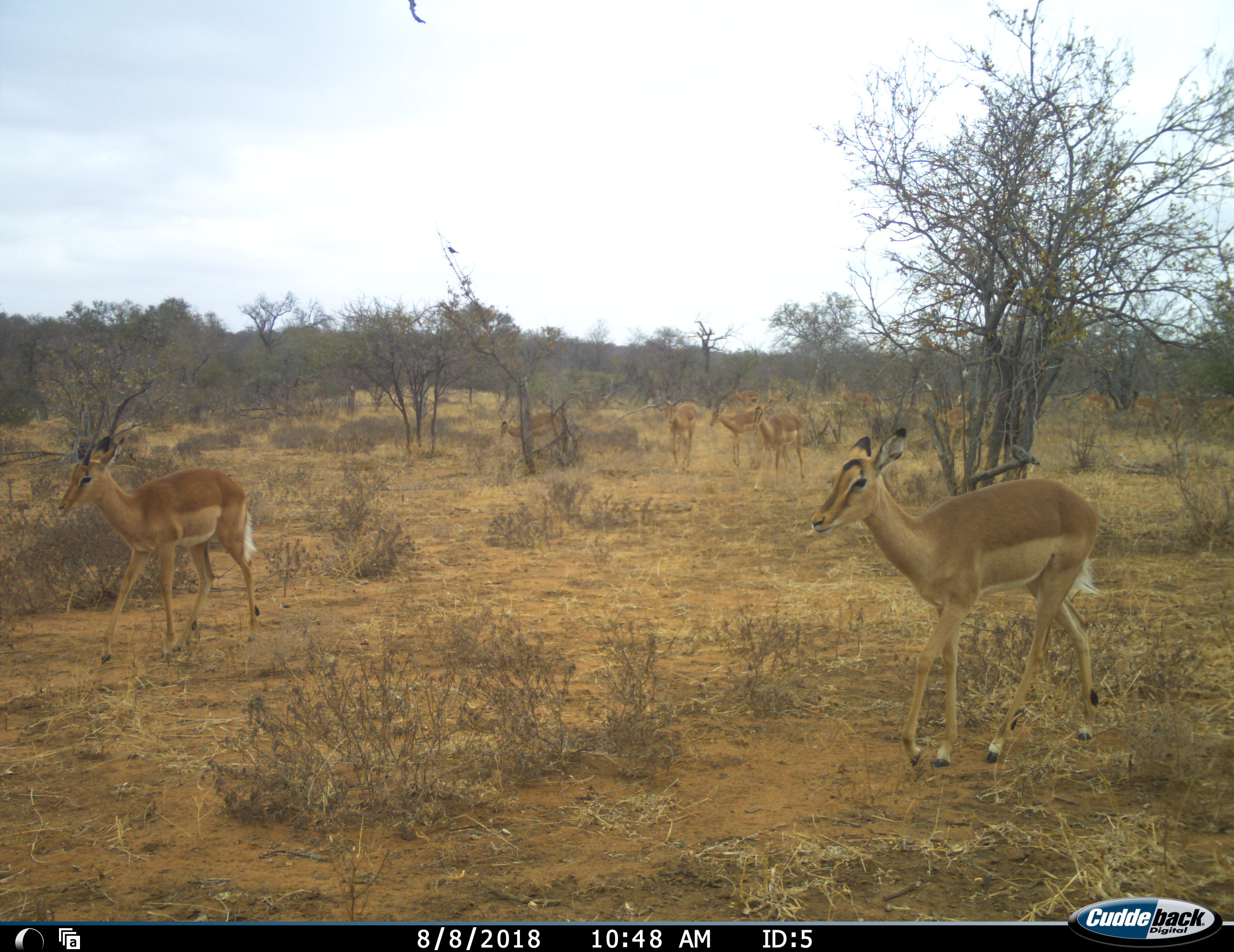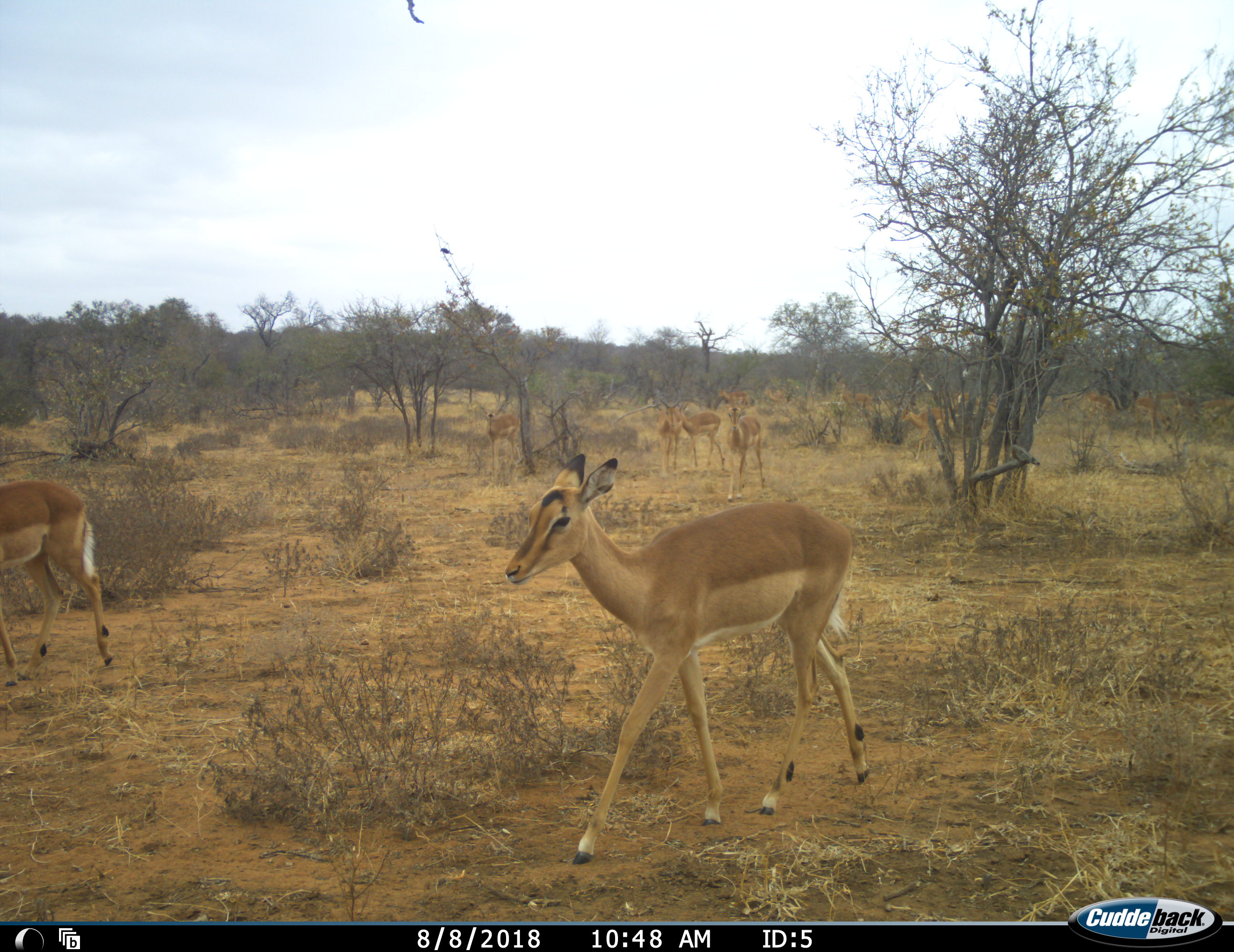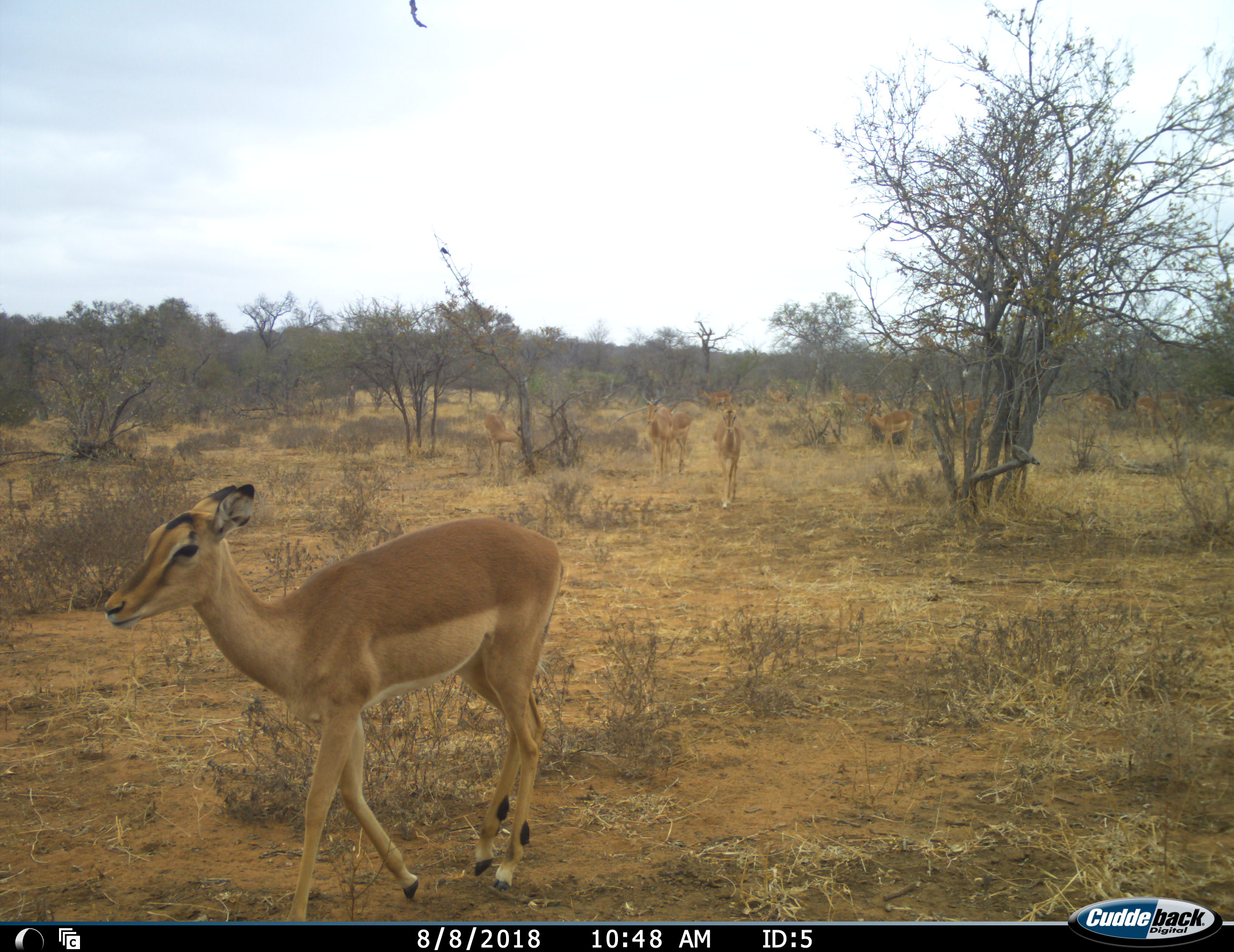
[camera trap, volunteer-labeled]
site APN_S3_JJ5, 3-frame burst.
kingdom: Animalia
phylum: Chordata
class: Mammalia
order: Artiodactyla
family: Bovidae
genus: Aepyceros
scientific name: Aepyceros melampus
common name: impala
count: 11-50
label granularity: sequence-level